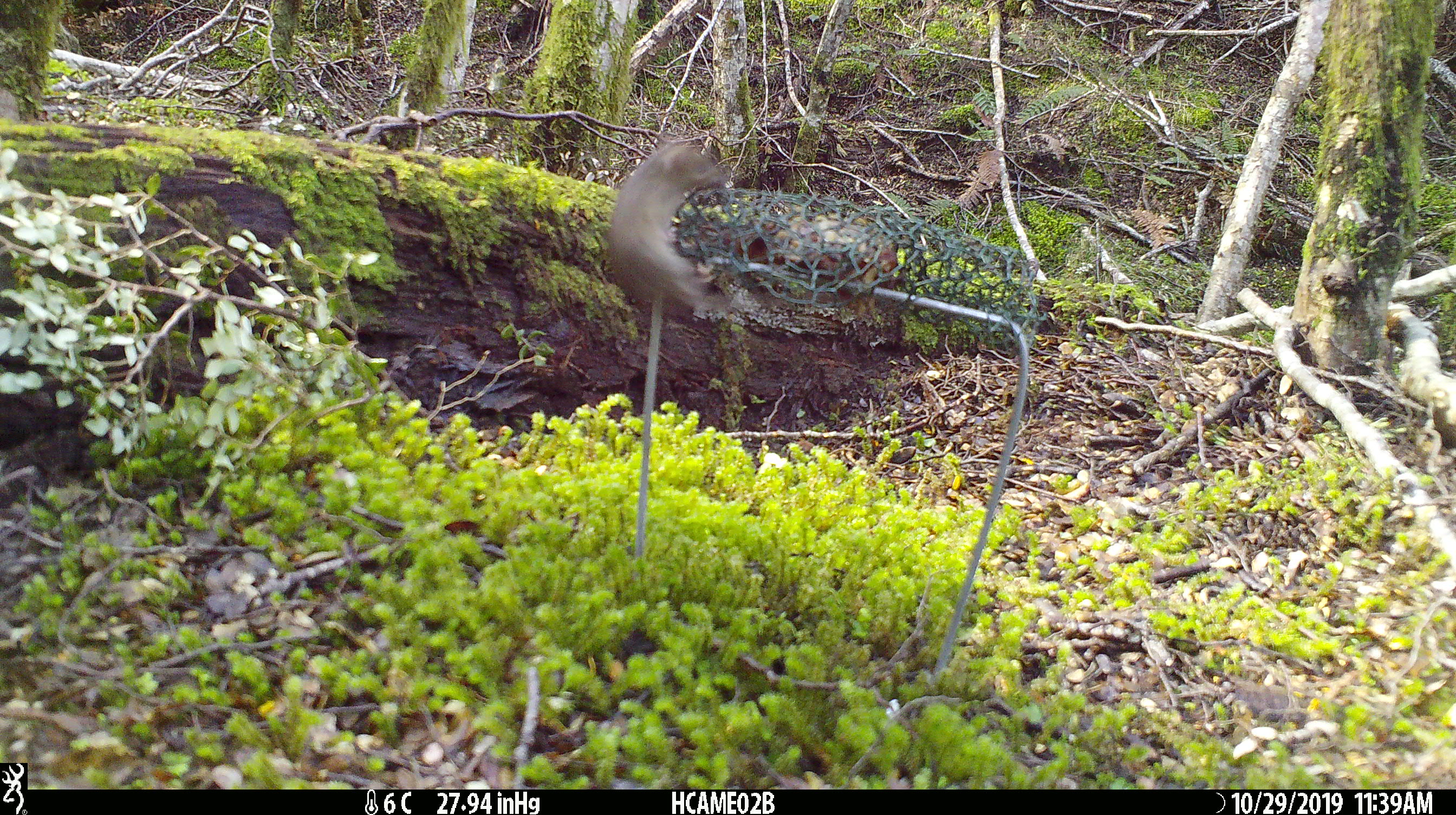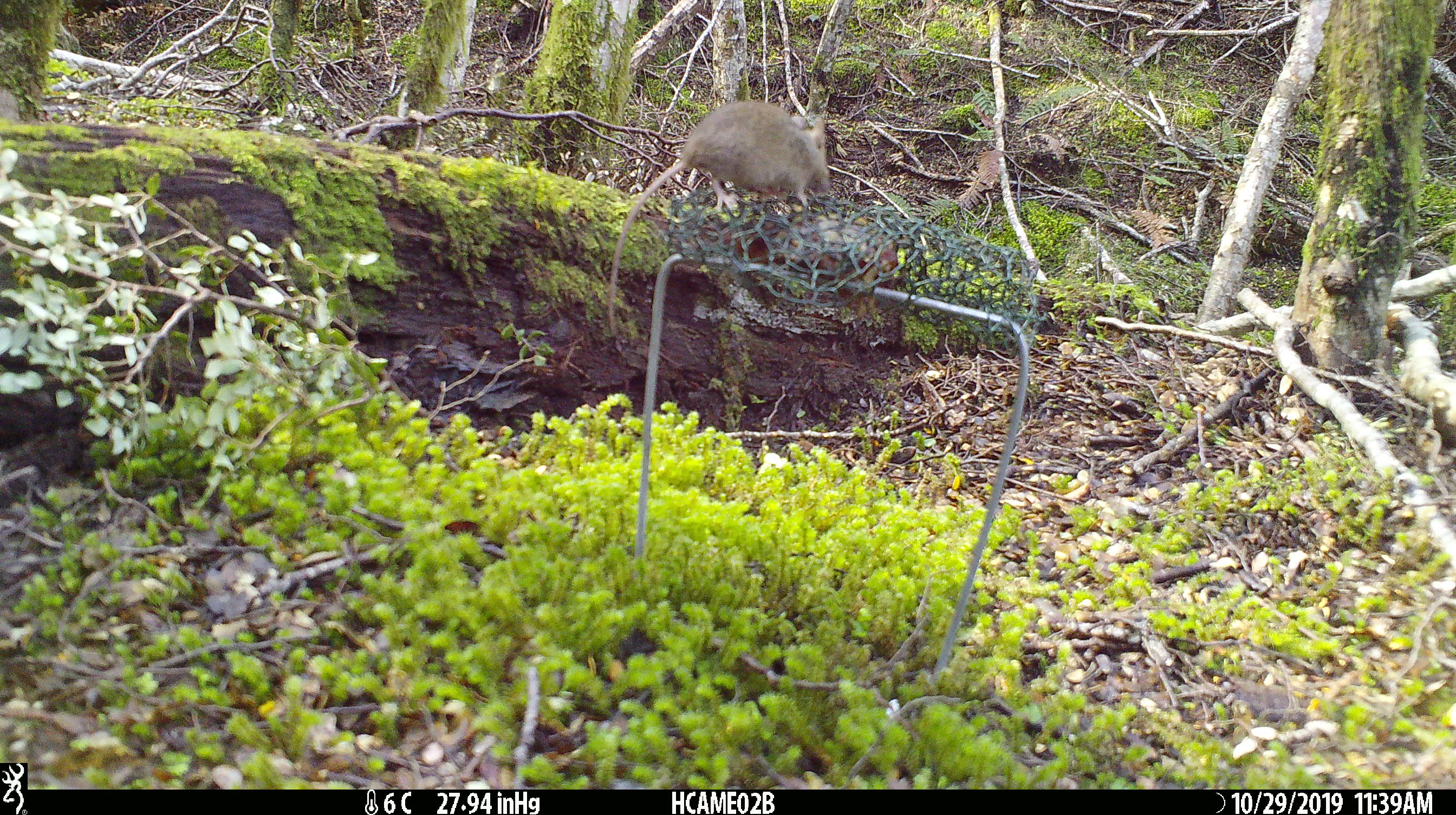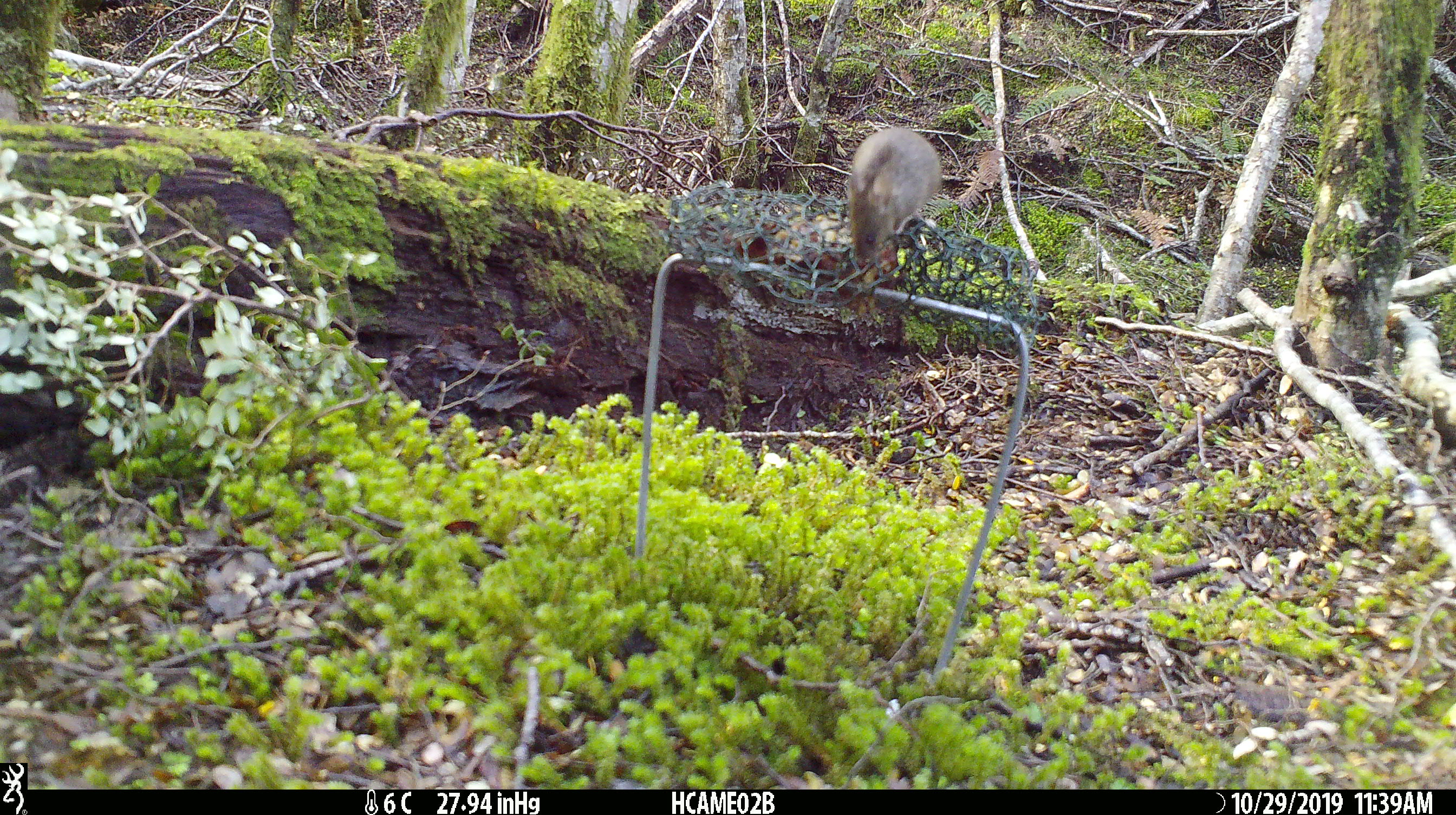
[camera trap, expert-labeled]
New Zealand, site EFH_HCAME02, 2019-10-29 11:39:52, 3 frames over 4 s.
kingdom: Animalia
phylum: Chordata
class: Mammalia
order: Rodentia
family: Muridae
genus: Mus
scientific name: Mus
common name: mouse